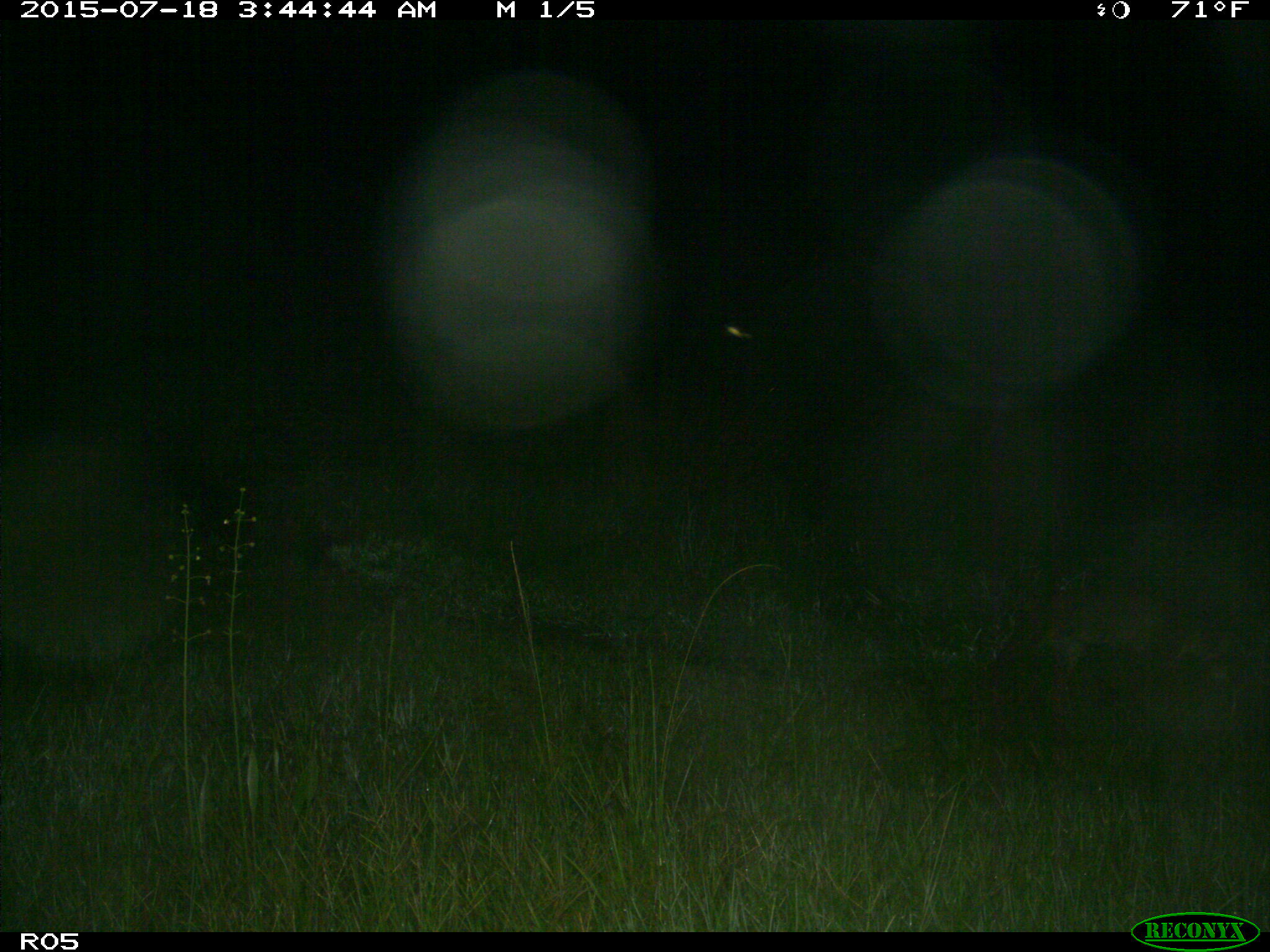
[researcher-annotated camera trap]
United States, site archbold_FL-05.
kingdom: Animalia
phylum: Chordata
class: Mammalia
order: Carnivora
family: Canidae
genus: Canis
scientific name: Canis latrans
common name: coyote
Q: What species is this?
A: Canis latrans (coyote).